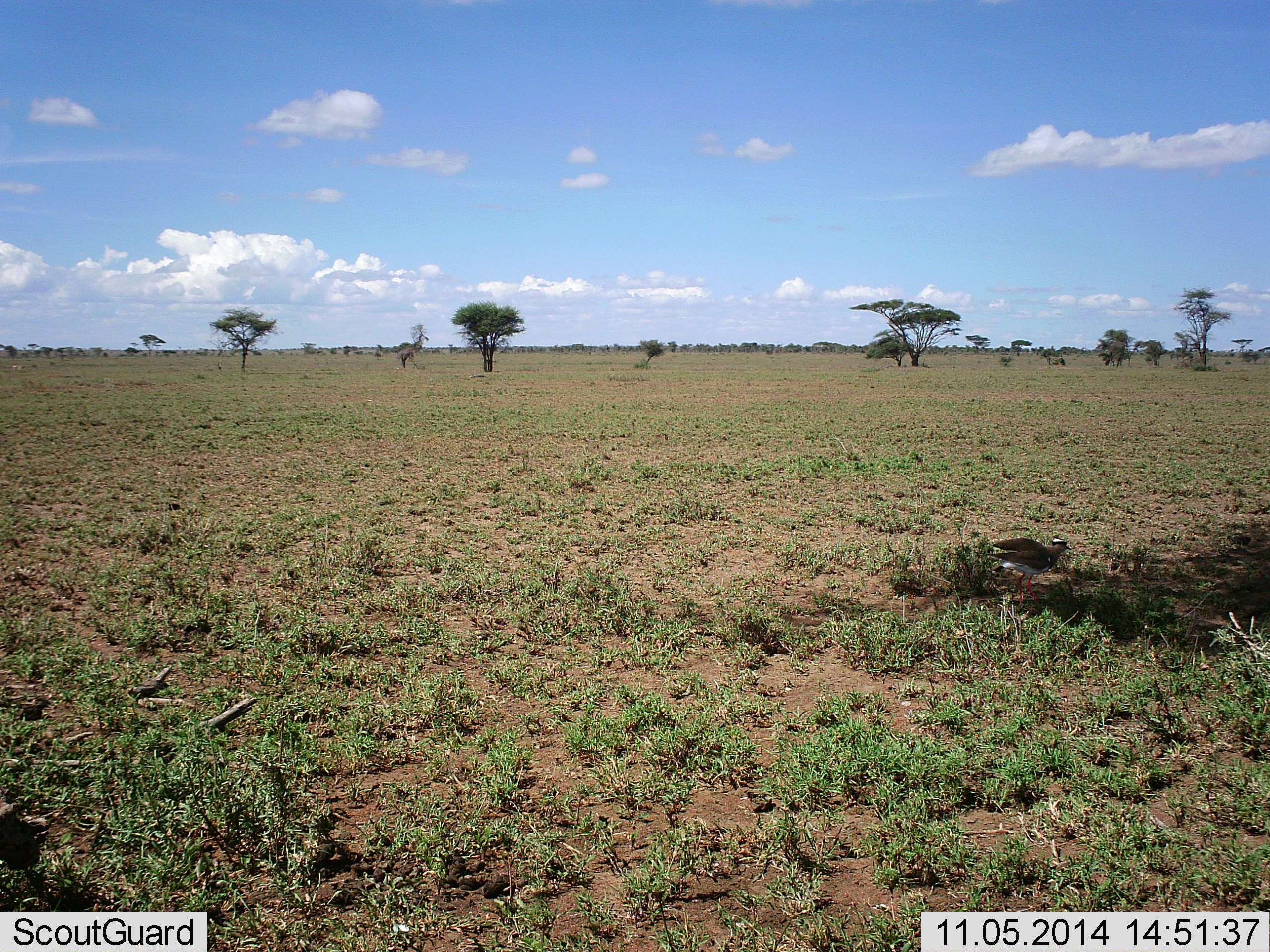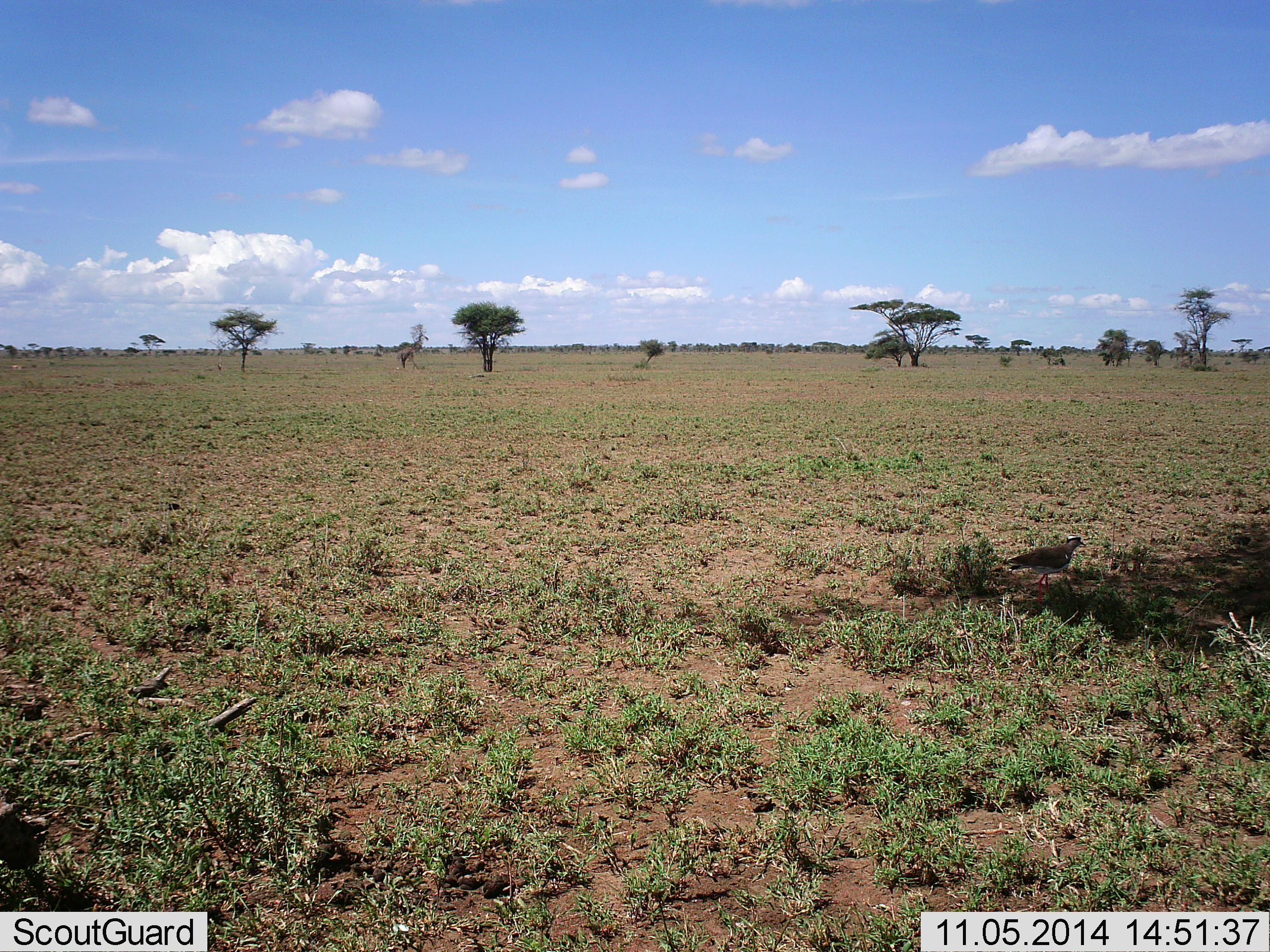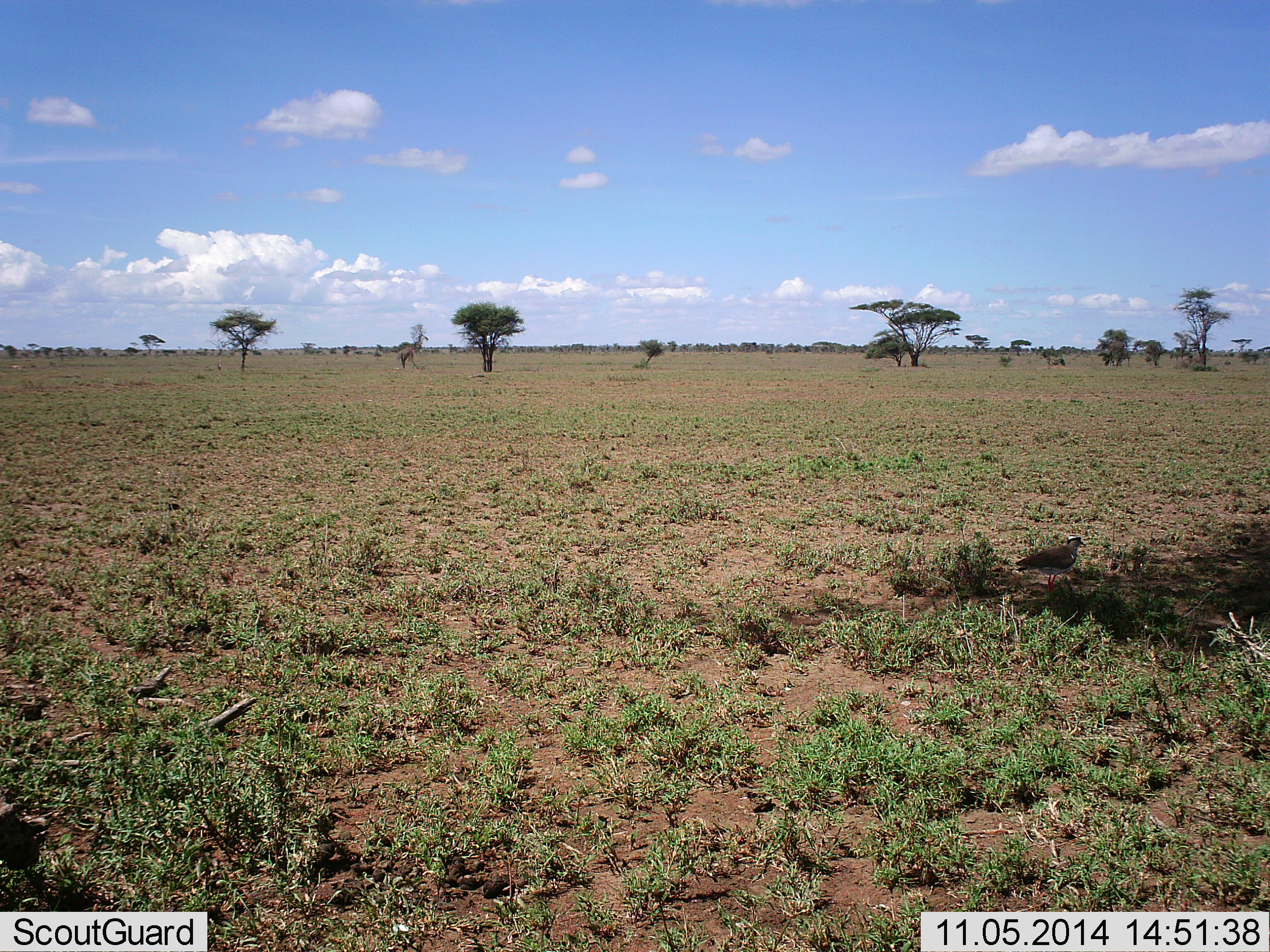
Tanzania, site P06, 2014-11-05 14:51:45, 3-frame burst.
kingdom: Animalia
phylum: Chordata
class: Aves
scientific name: Aves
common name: bird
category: otherbird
Otherbird (bird) (Aves), count 1. Behavior (volunteer vote fractions): standing 33%, resting 0%, moving 67%, interacting 0%. Young present (vote fraction): 0%. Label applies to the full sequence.